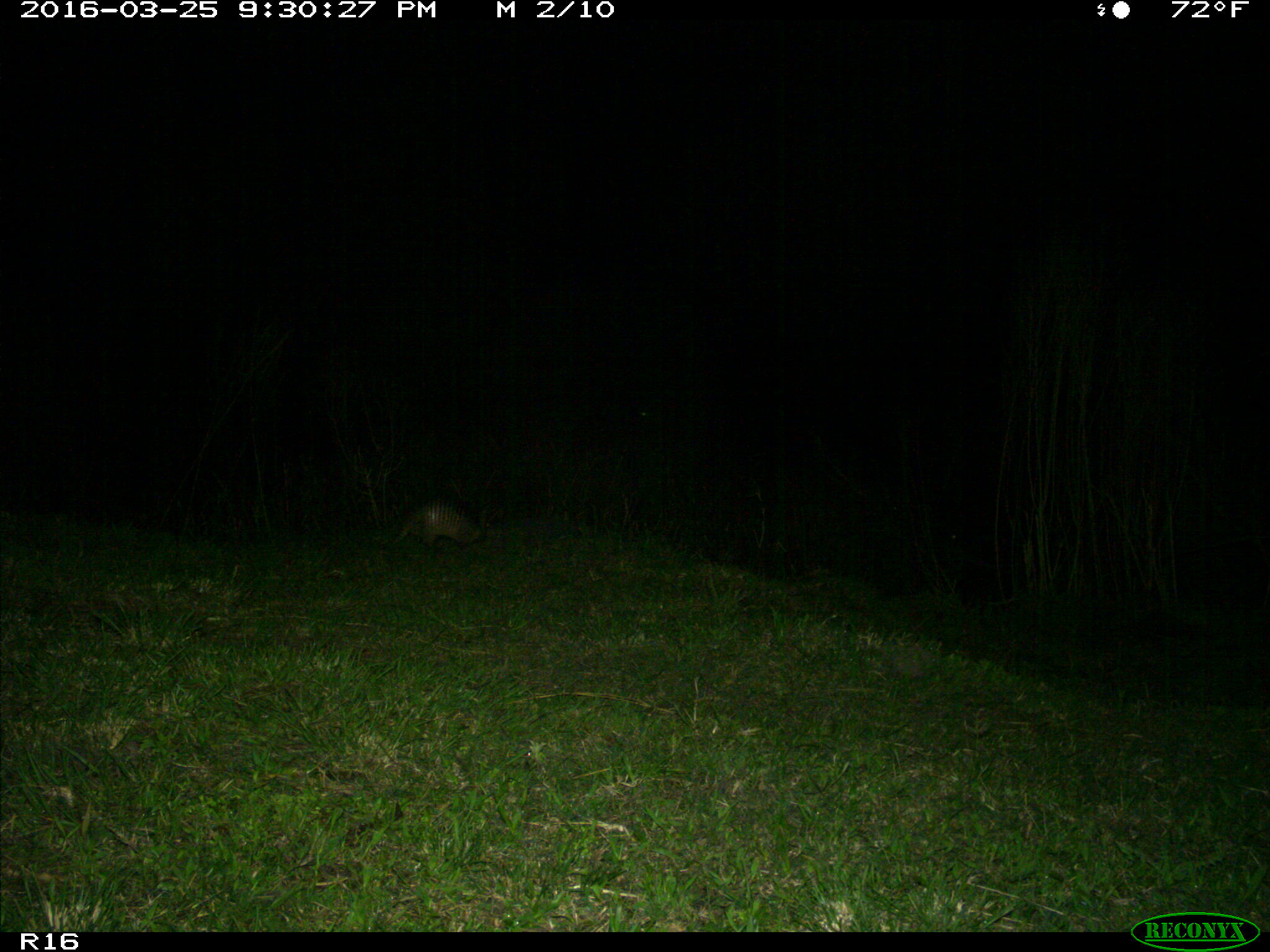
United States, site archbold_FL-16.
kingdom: Animalia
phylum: Chordata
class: Mammalia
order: Cingulata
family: Dasypodidae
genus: Dasypus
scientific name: Dasypus novemcinctus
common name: nine-banded armadillo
Dasypus novemcinctus (nine-banded armadillo).